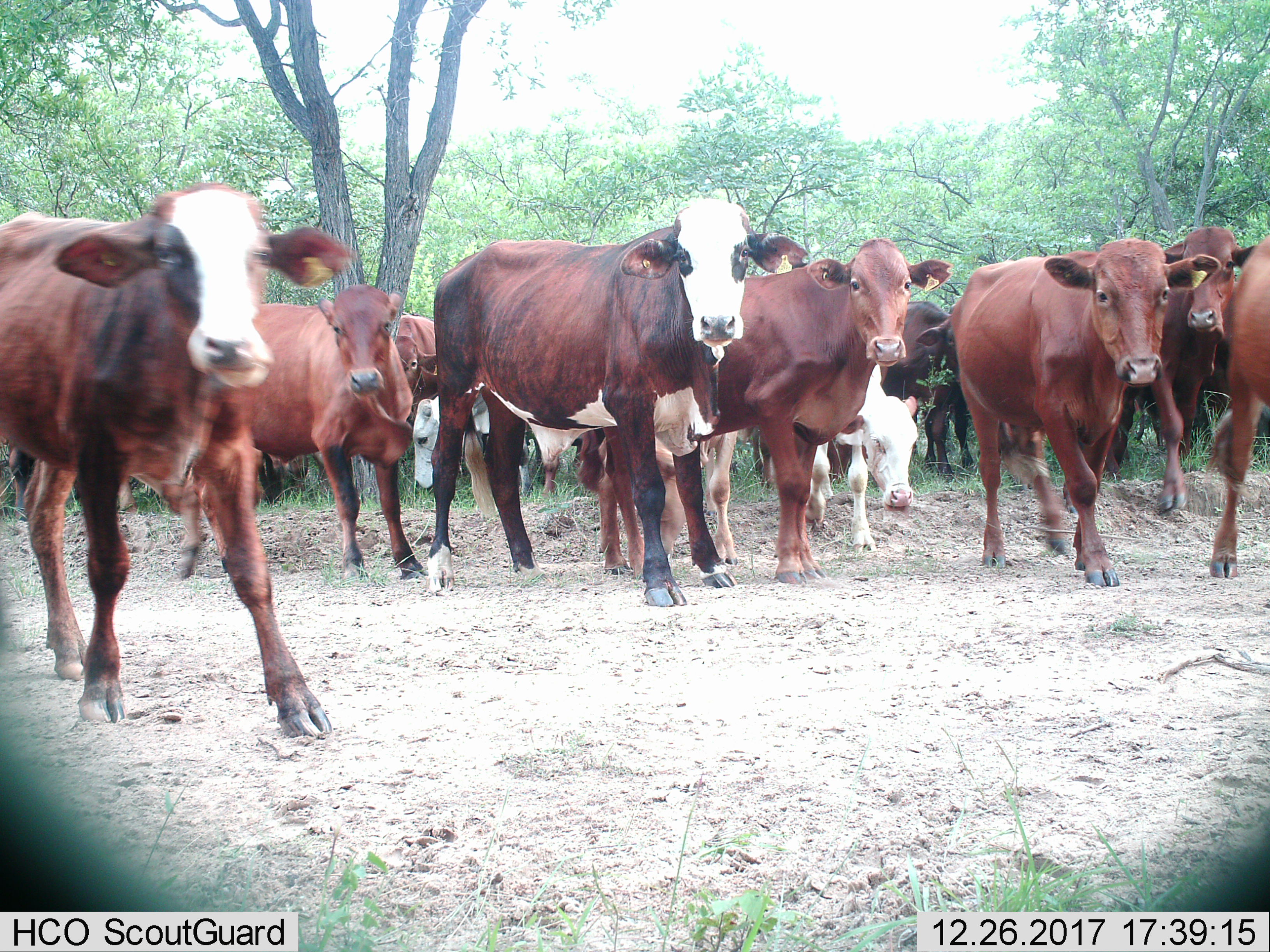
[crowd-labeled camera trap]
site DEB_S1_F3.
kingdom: Animalia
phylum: Chordata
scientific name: Vertebrata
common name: domestic animal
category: domesticanimal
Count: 11-50.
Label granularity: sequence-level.